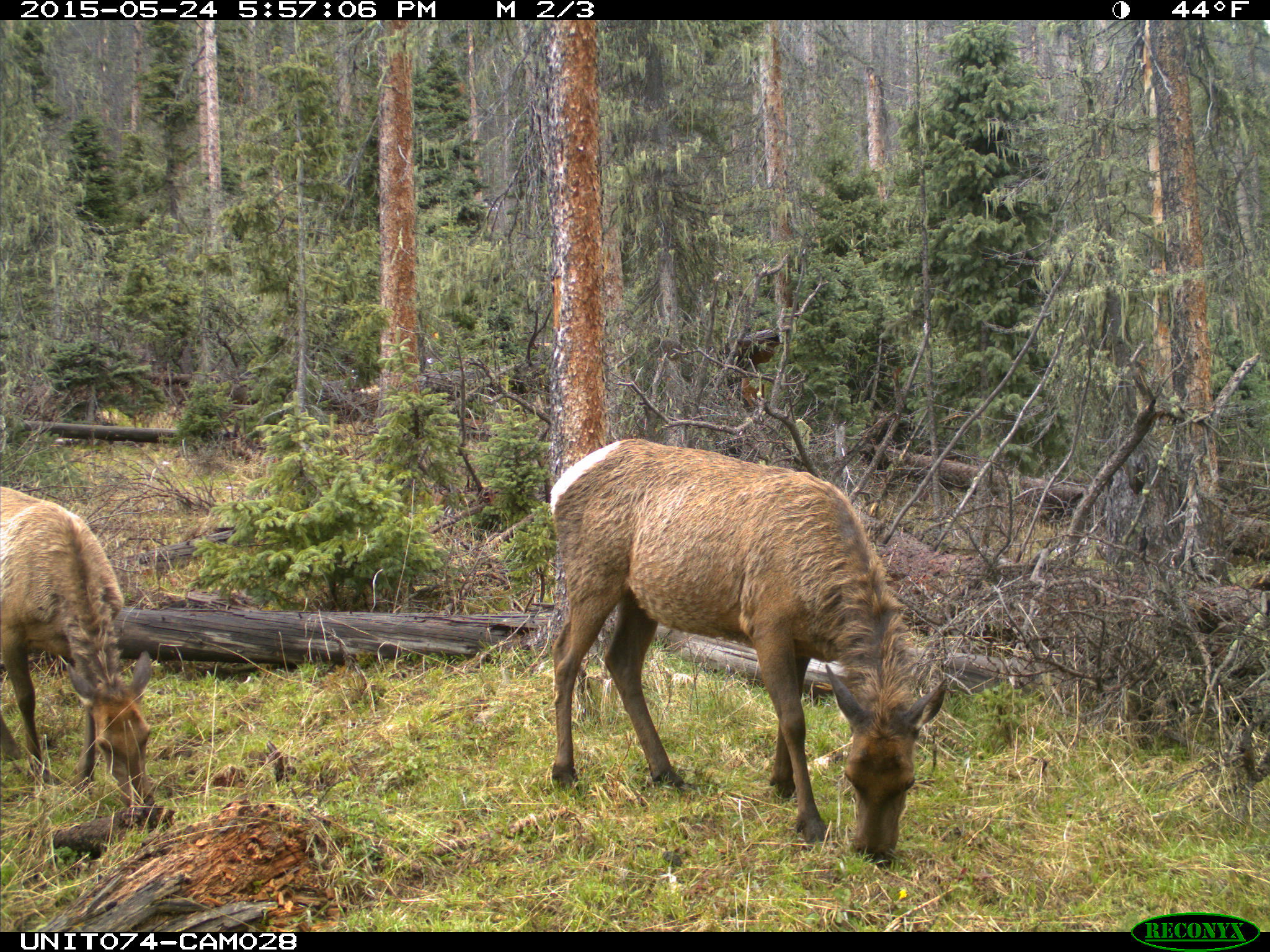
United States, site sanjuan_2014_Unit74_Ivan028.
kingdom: Animalia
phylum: Chordata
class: Mammalia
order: Artiodactyla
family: Cervidae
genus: Cervus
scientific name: Cervus elaphus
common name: red deer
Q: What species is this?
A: Cervus elaphus (red deer).